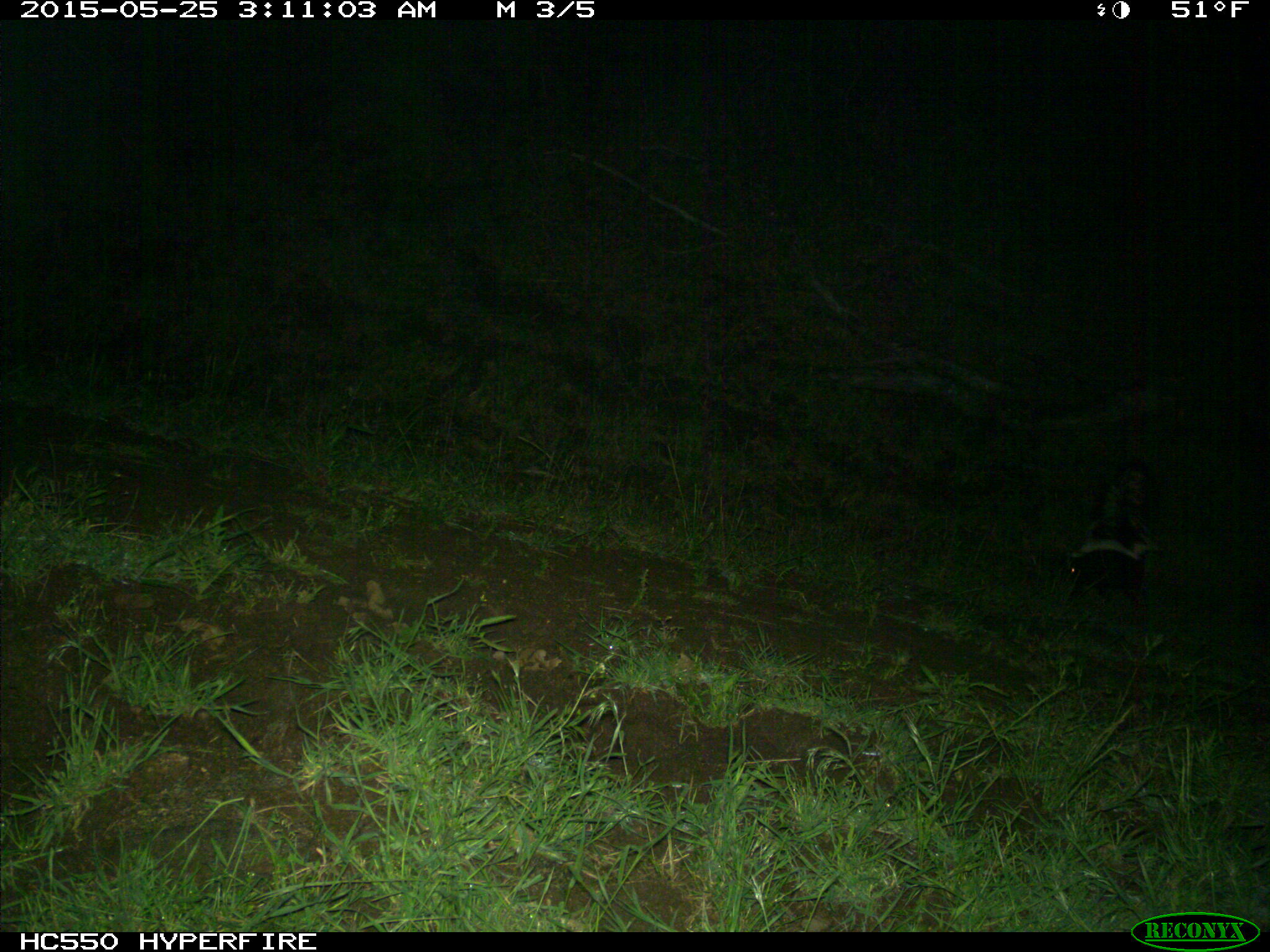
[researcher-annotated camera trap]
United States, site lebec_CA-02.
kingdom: Animalia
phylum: Chordata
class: Mammalia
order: Carnivora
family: Mephitidae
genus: Mephitis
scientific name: Mephitis mephitis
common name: striped skunk